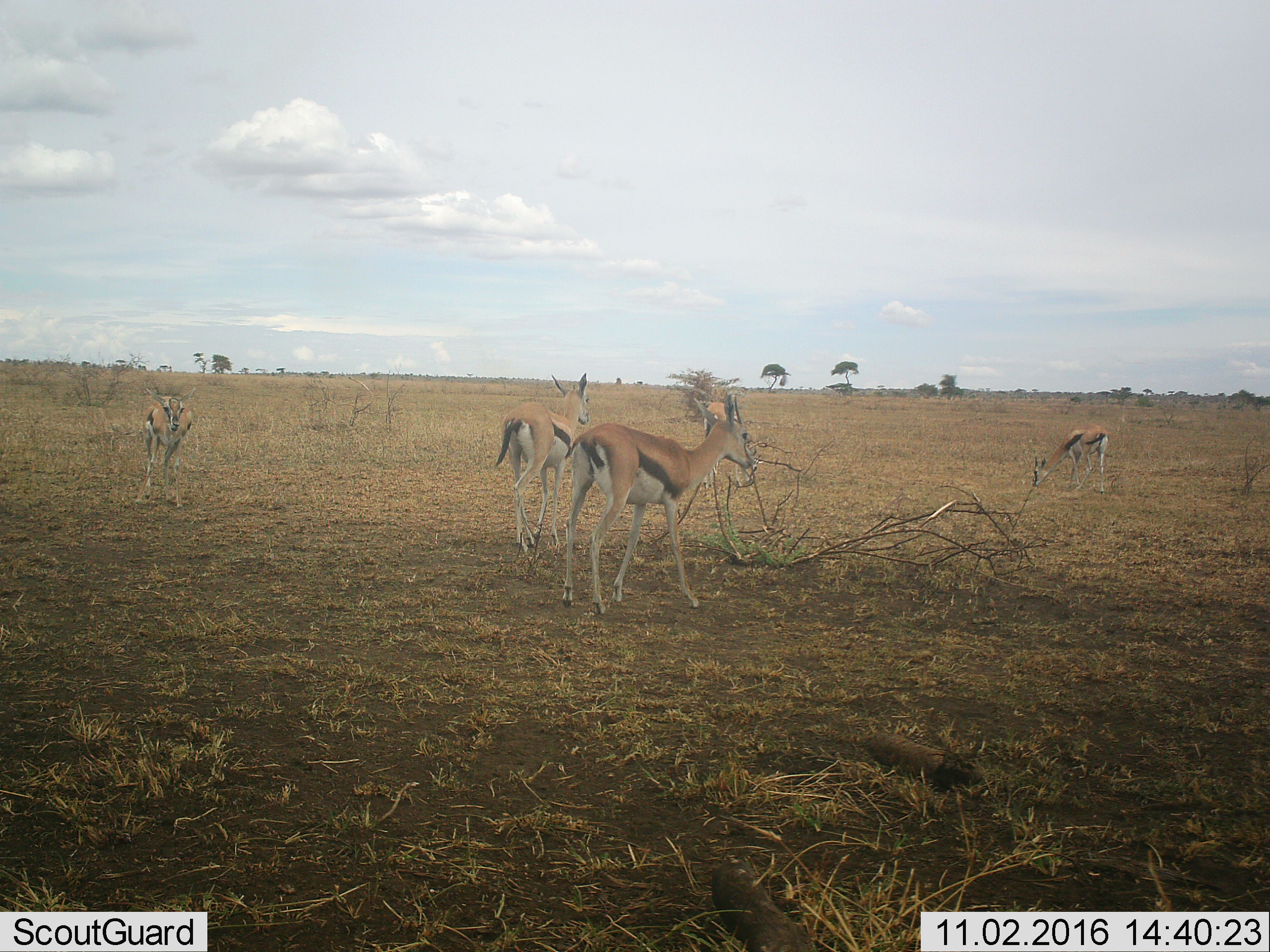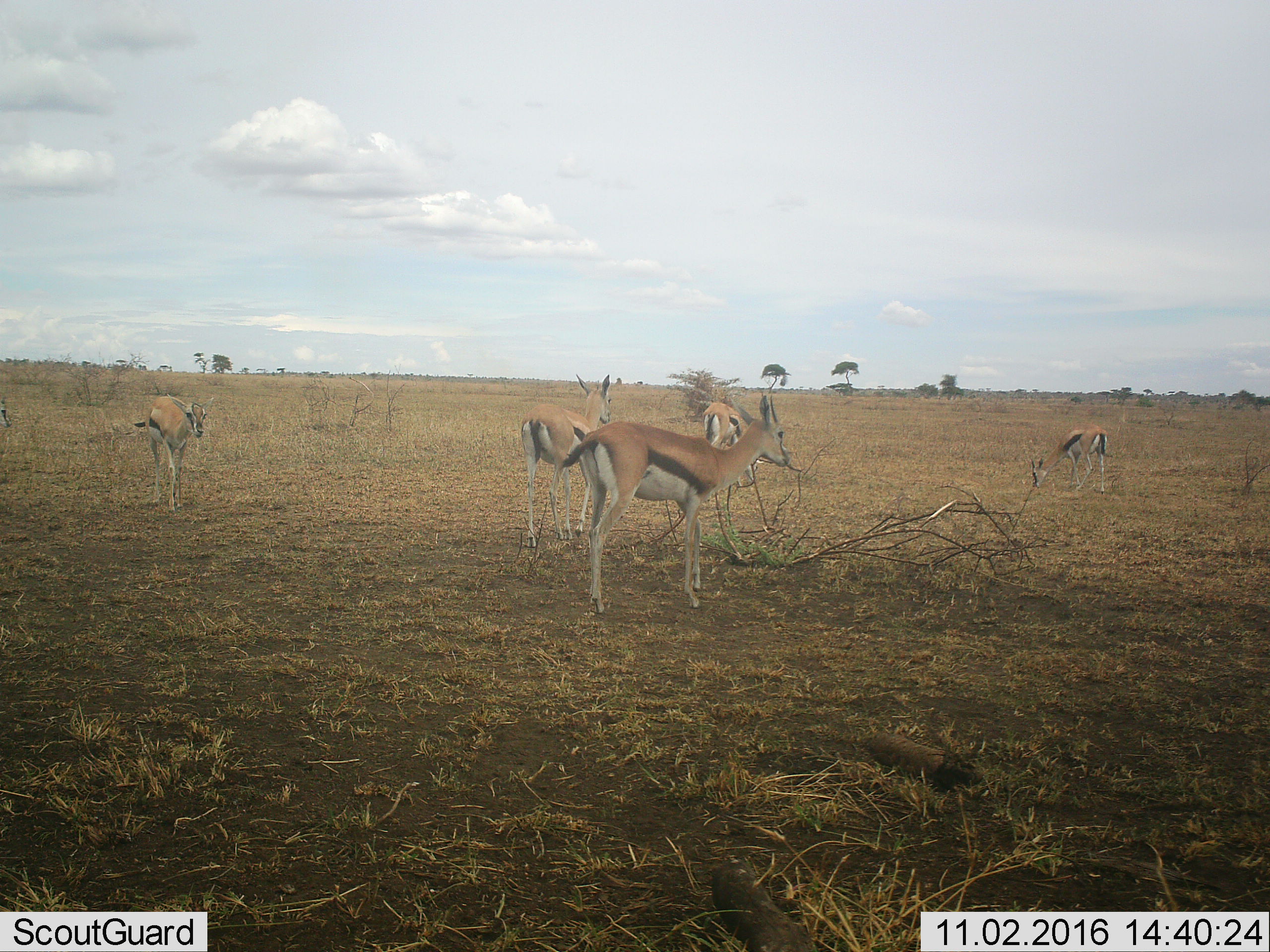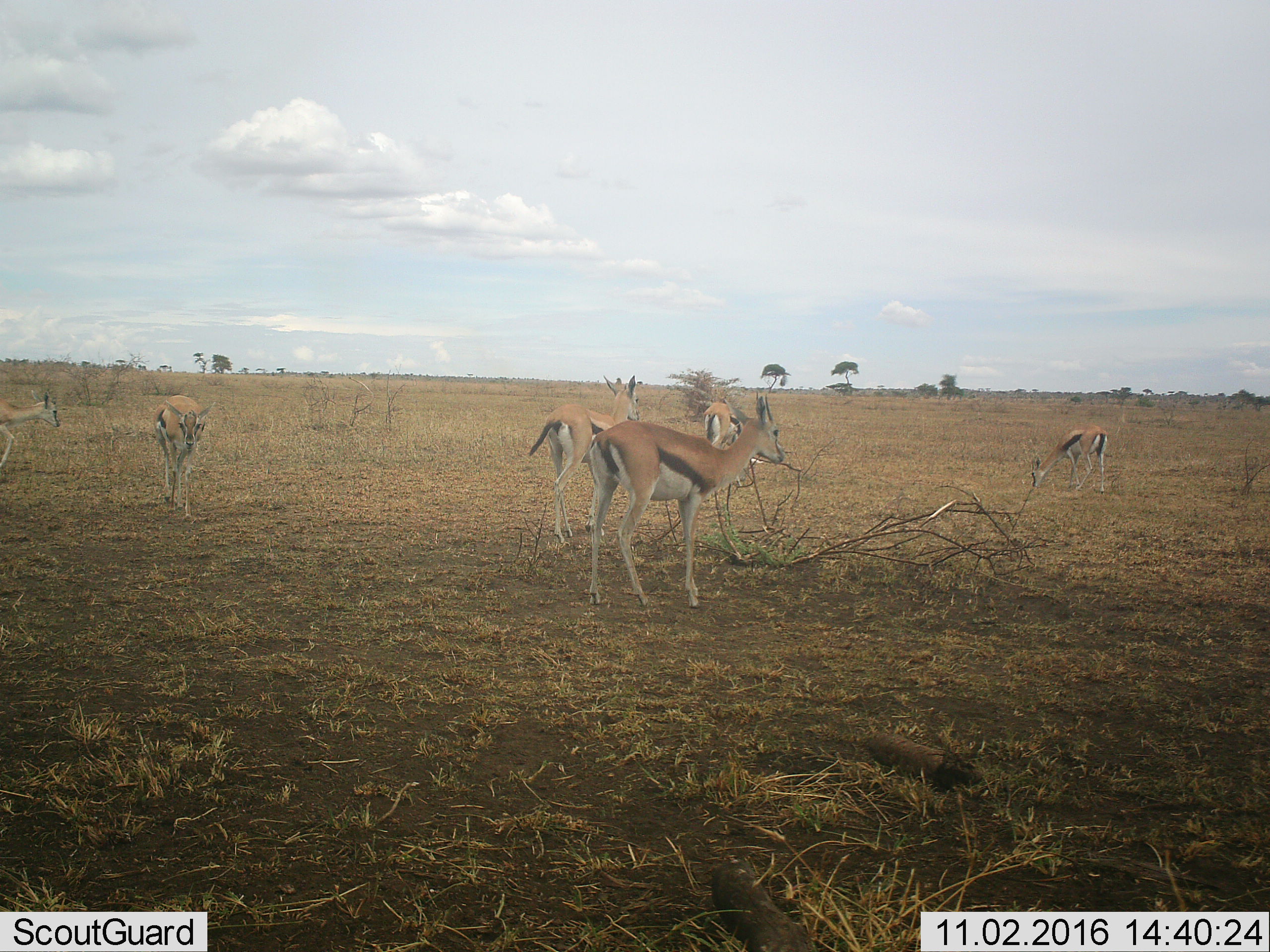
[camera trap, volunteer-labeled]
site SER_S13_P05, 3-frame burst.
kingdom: Animalia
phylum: Chordata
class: Mammalia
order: Artiodactyla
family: Bovidae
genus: Eudorcas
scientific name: Eudorcas thomsonii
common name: thomson's gazelle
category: gazellethomsons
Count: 6.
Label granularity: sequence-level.